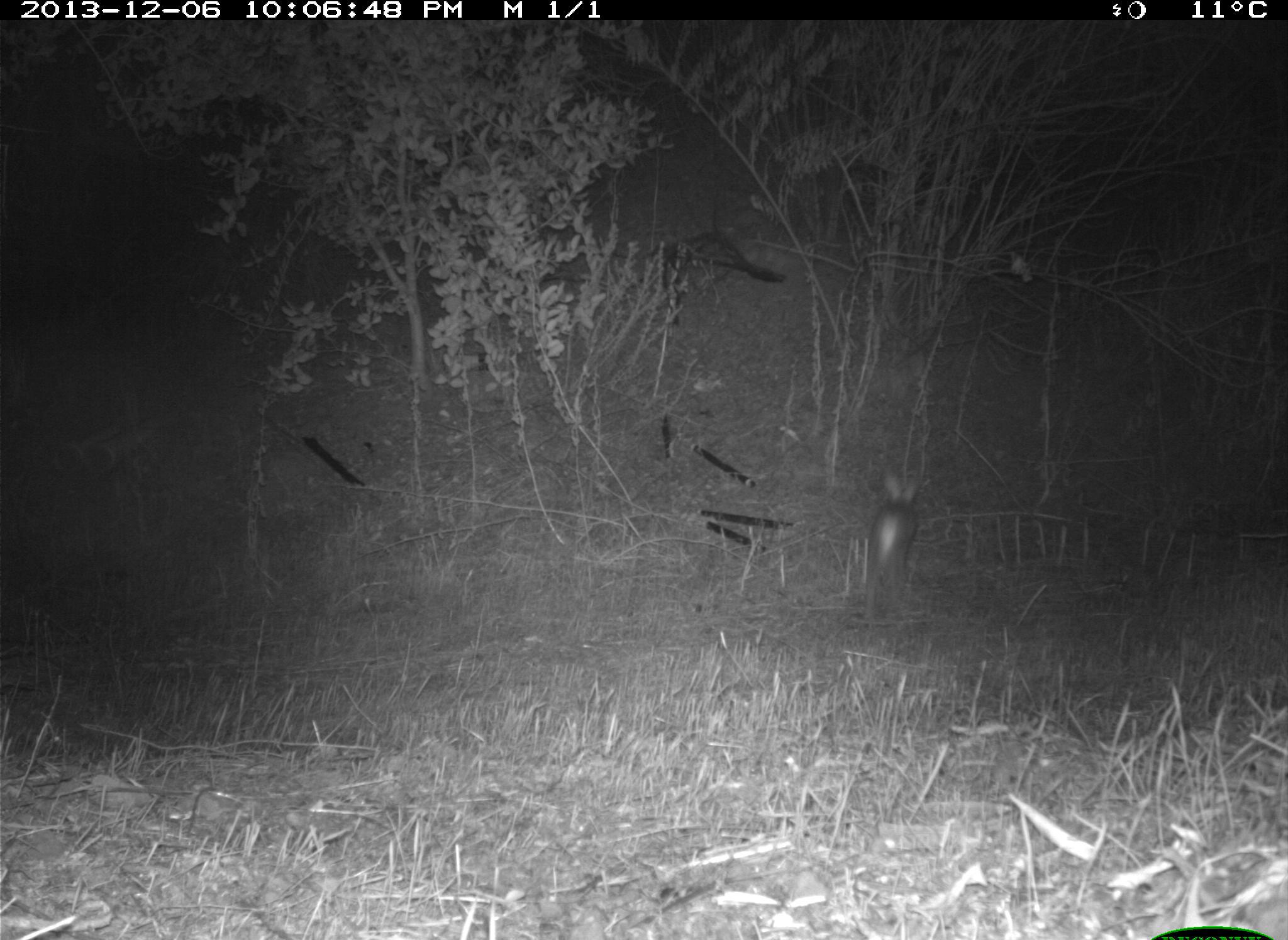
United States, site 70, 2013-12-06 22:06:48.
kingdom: Animalia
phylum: Chordata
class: Mammalia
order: Lagomorpha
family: Leporidae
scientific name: Leporidae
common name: rabbits and hares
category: rabbit